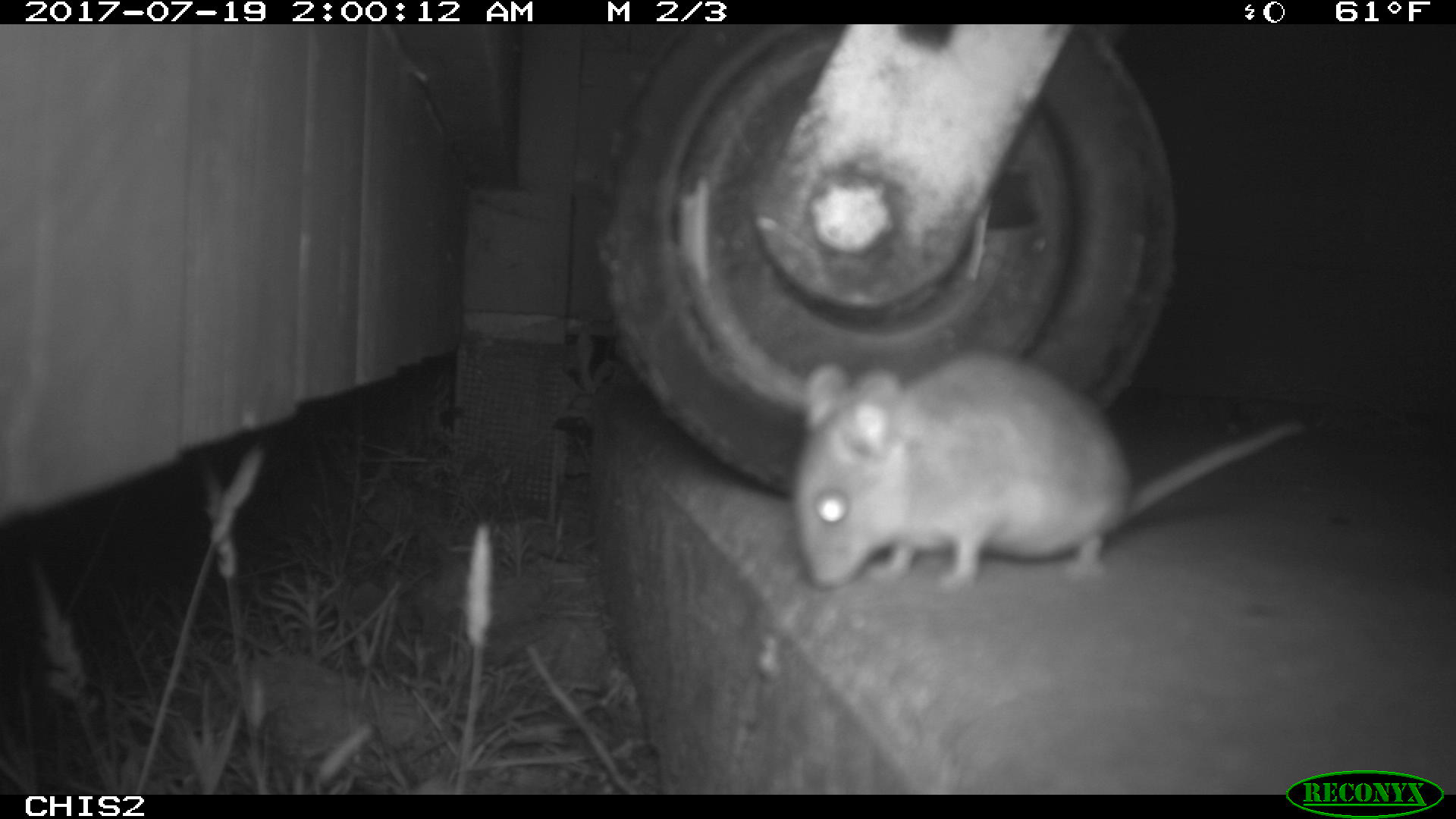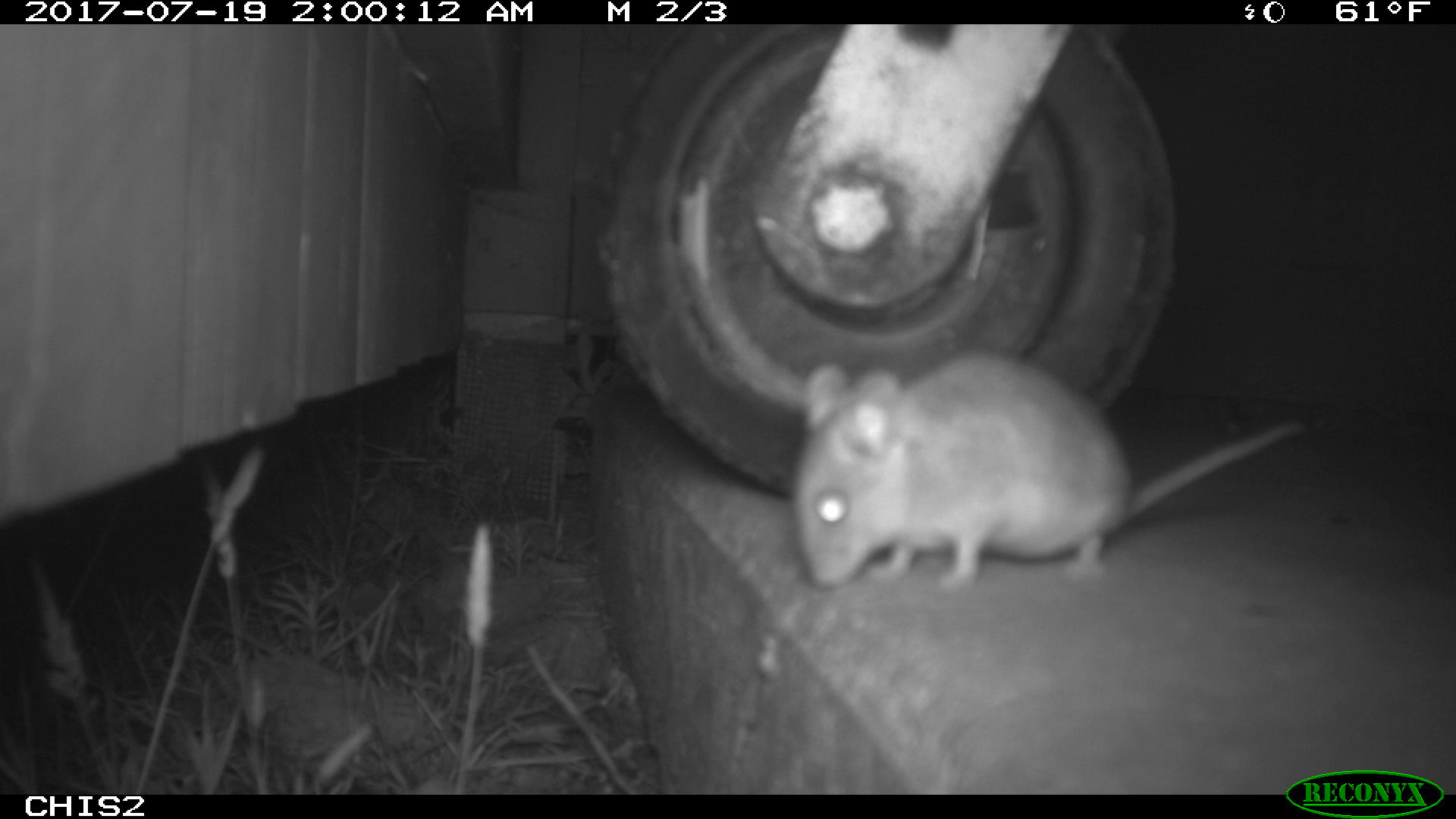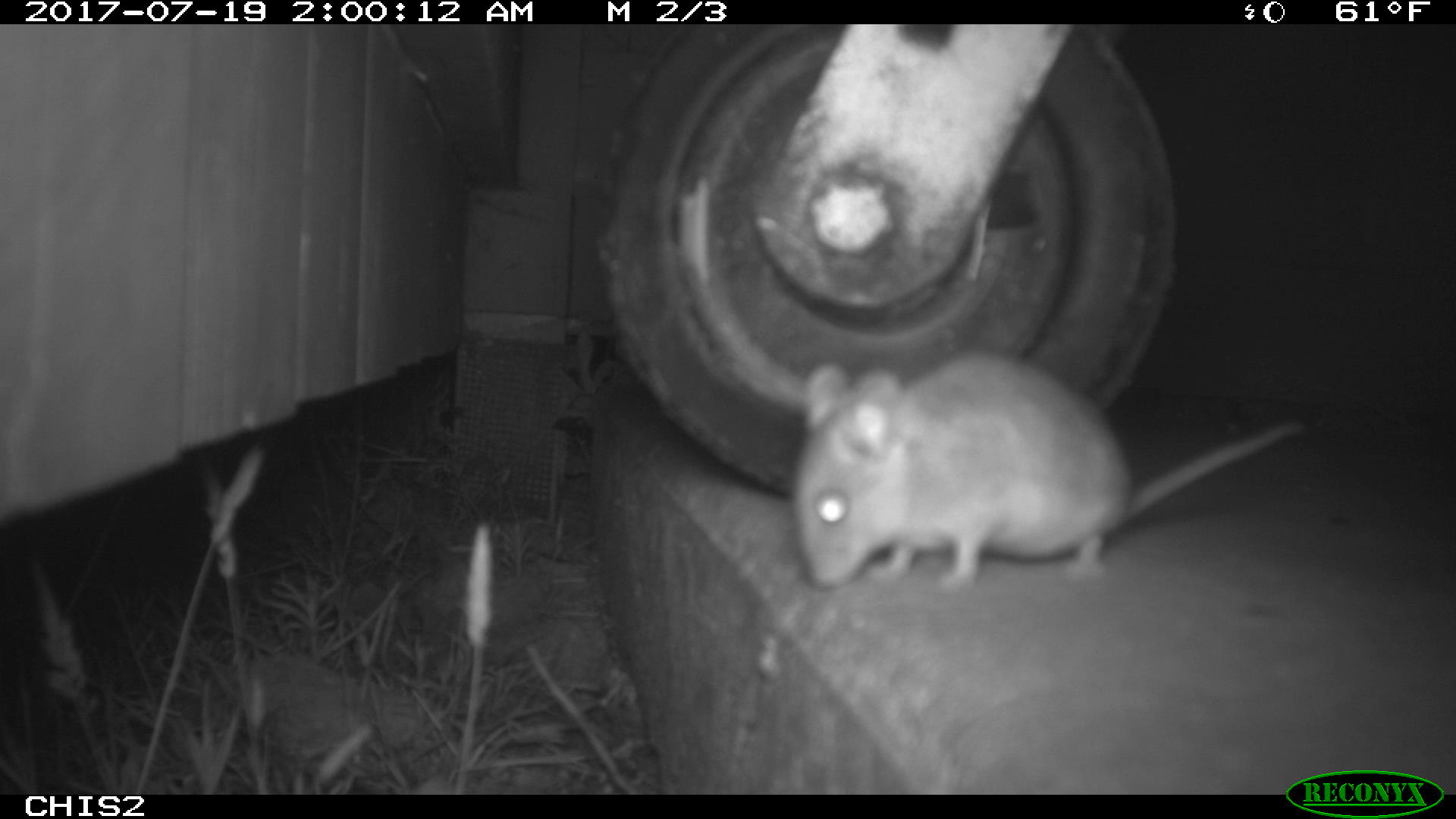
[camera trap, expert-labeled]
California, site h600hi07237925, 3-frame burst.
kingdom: Animalia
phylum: Chordata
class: Mammalia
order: Rodentia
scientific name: Rodentia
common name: rodent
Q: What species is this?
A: Rodent (Rodentia).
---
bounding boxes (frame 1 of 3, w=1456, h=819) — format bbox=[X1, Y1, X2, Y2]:
rodent: bbox=[787, 350, 1306, 595]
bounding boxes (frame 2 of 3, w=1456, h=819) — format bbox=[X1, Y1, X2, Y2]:
rodent: bbox=[789, 348, 1302, 588]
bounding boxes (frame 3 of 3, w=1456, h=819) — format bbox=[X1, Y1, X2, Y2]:
rodent: bbox=[789, 347, 1305, 592]